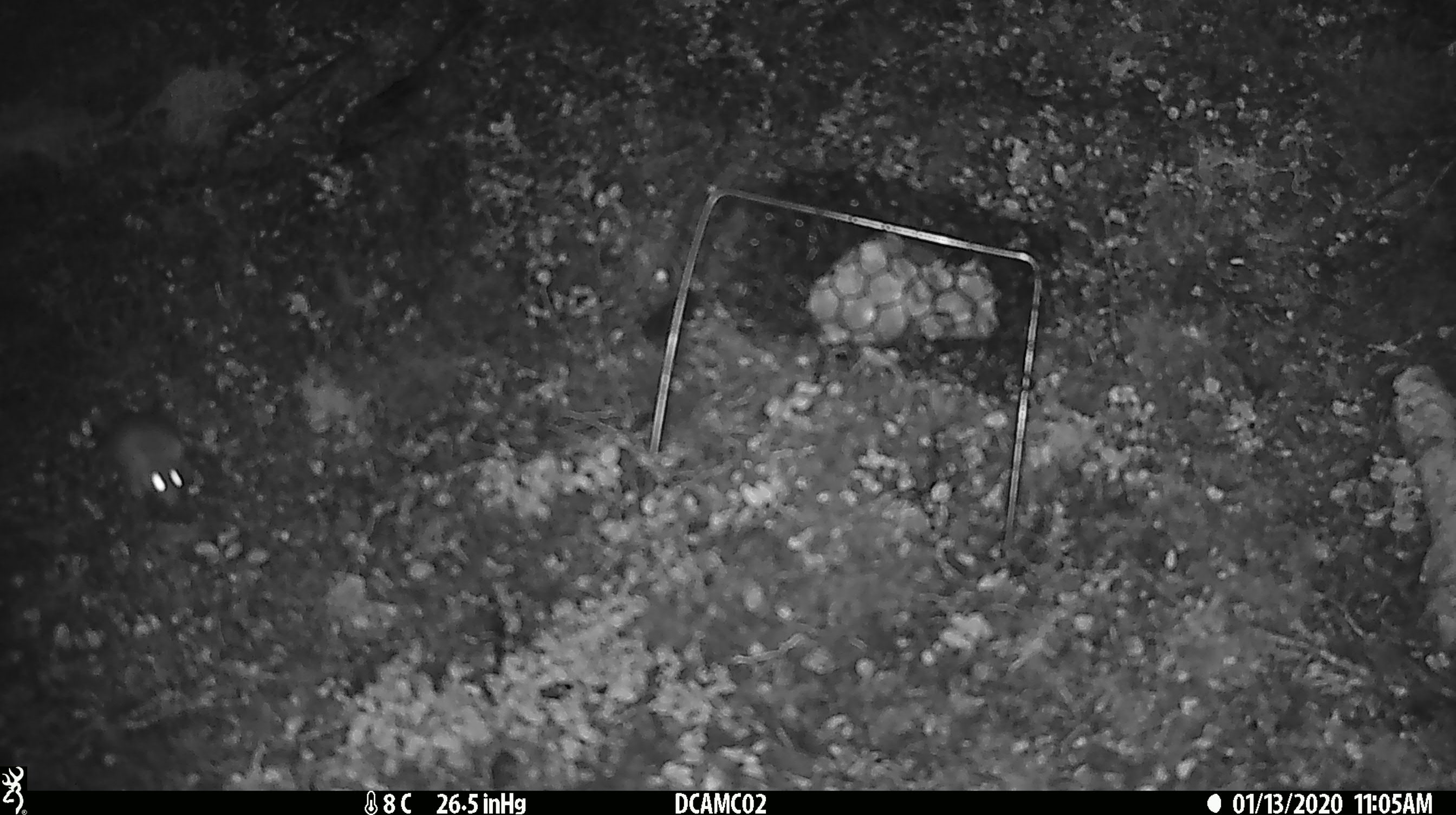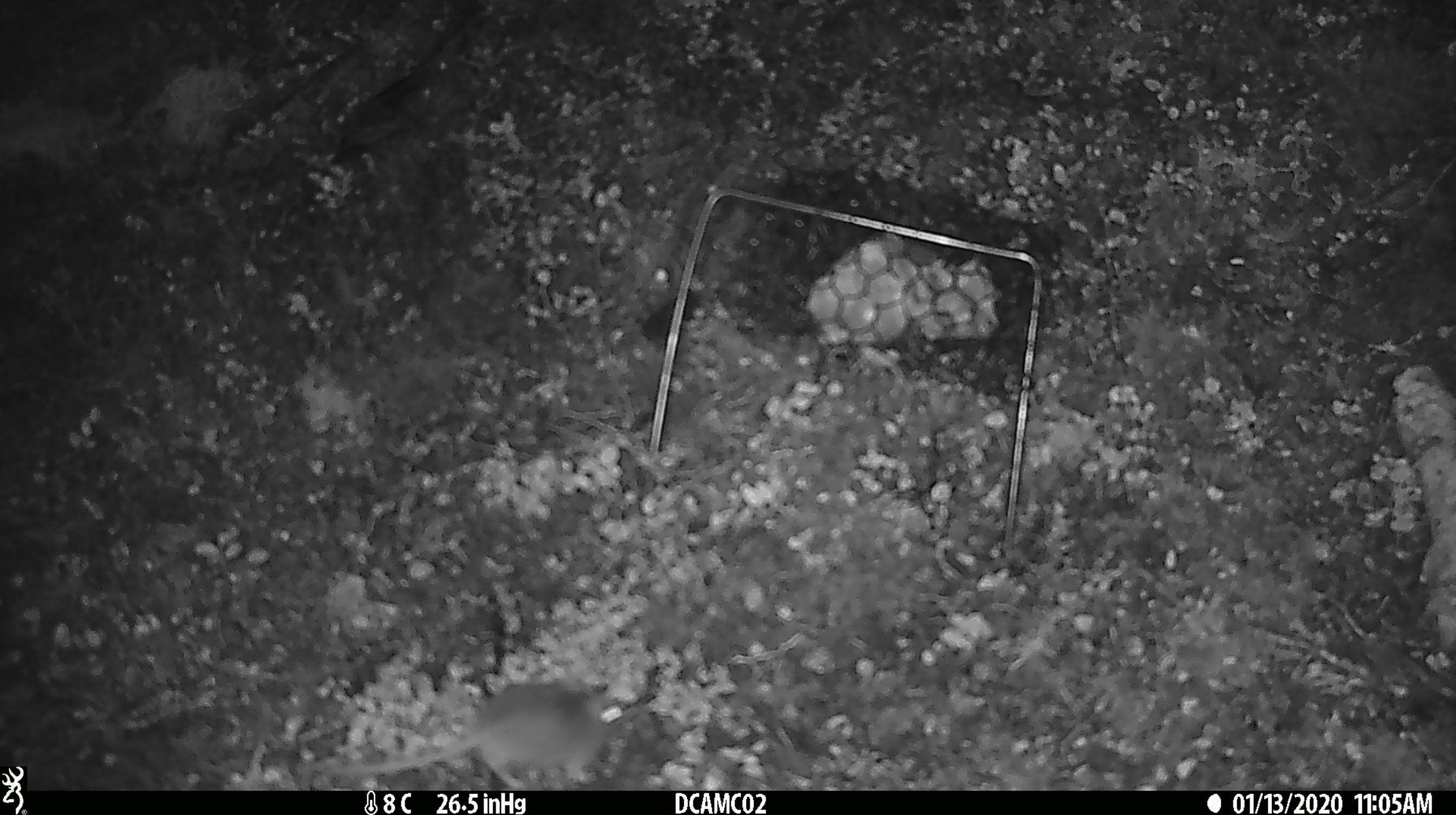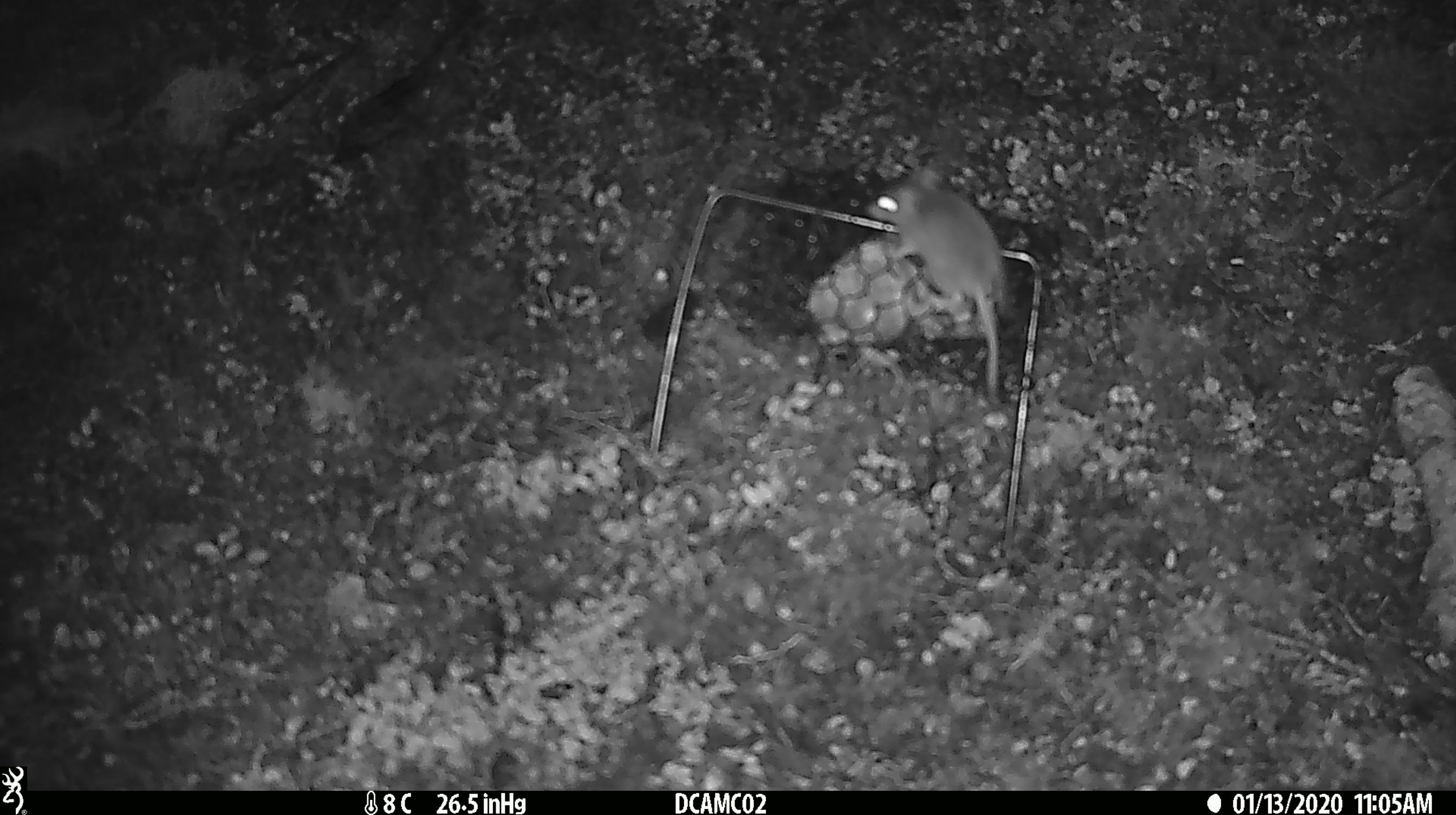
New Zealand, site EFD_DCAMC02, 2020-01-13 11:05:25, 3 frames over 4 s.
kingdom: Animalia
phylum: Chordata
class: Mammalia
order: Rodentia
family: Muridae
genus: Mus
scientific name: Mus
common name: mouse